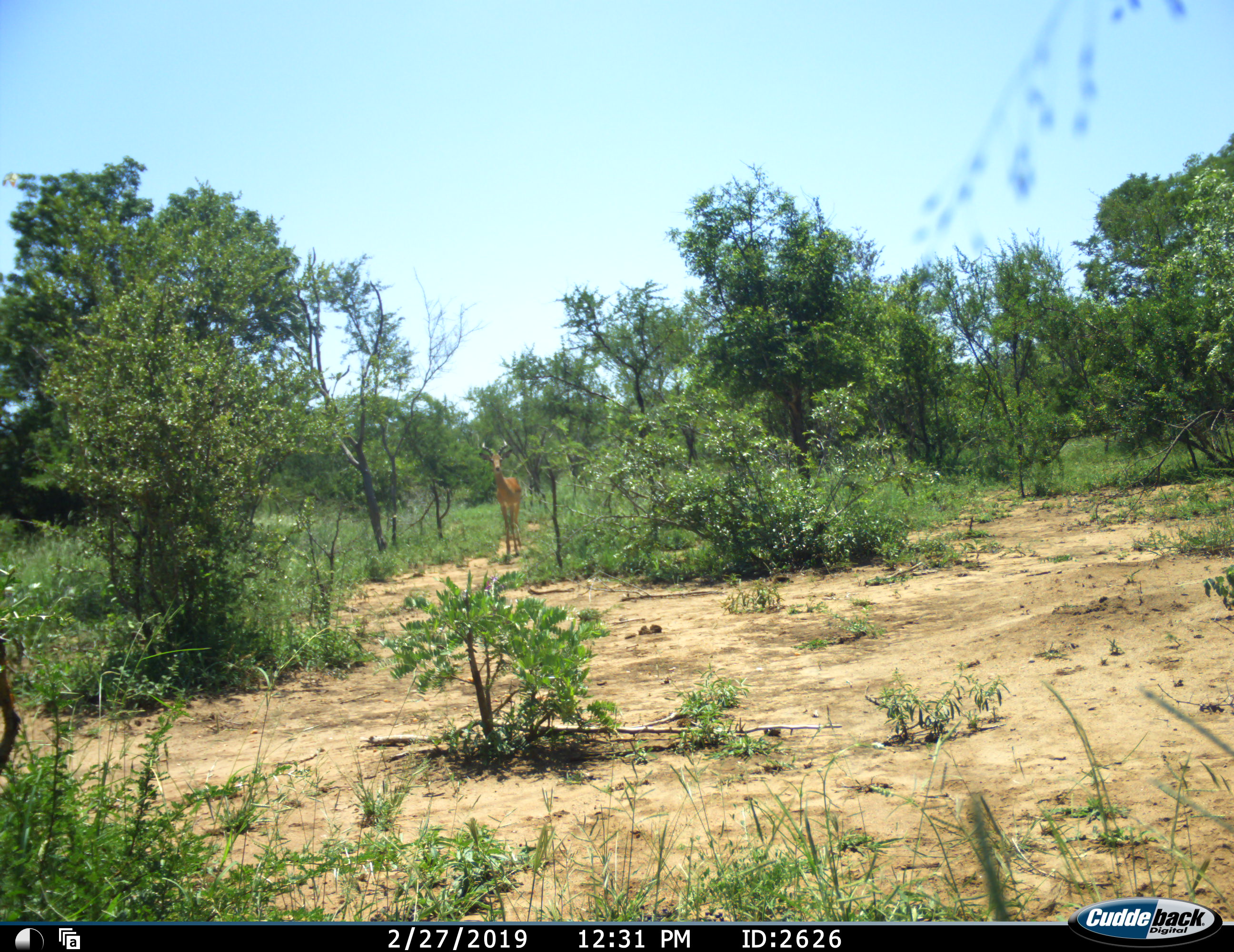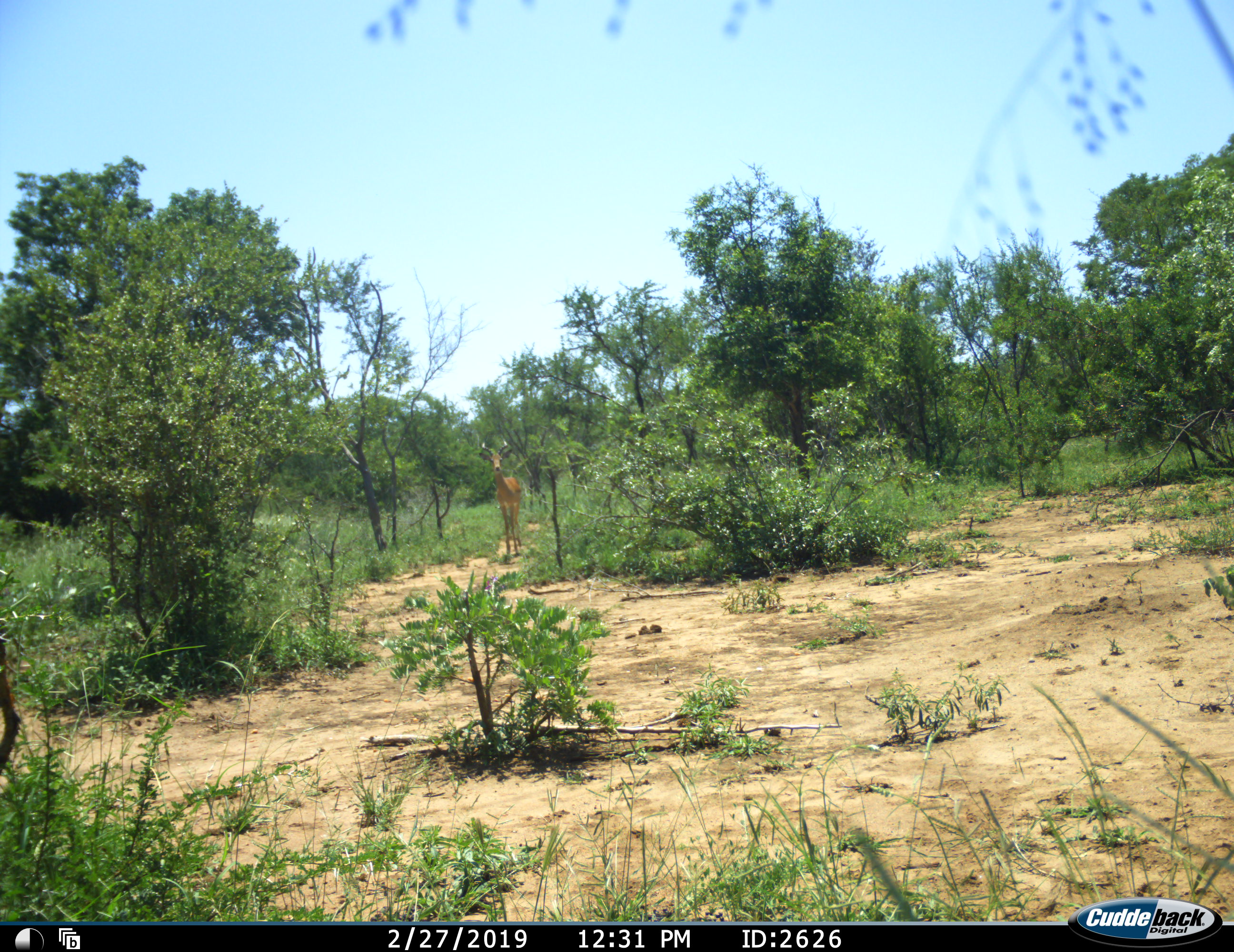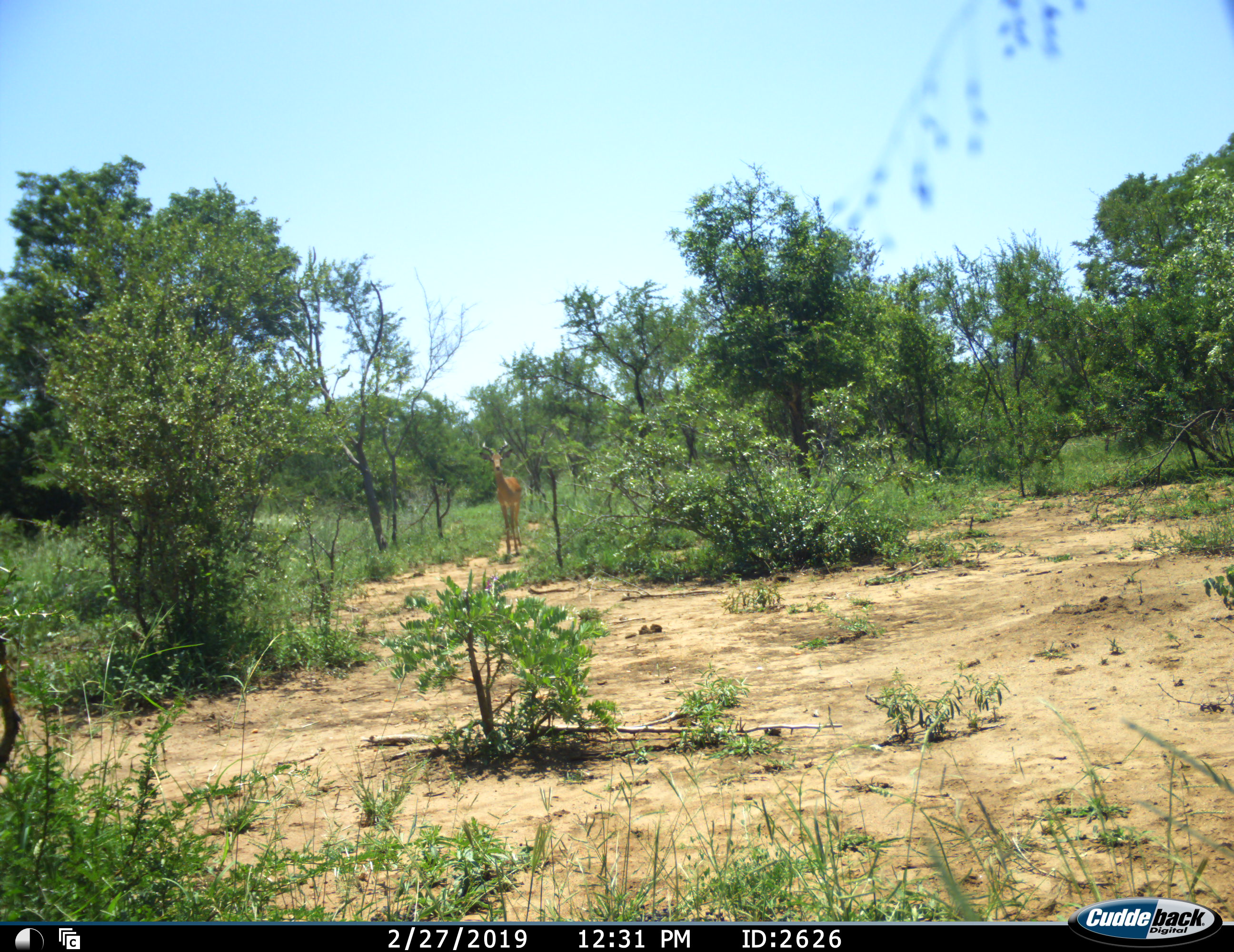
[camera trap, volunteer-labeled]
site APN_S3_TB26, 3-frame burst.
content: unidentified animal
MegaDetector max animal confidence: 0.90